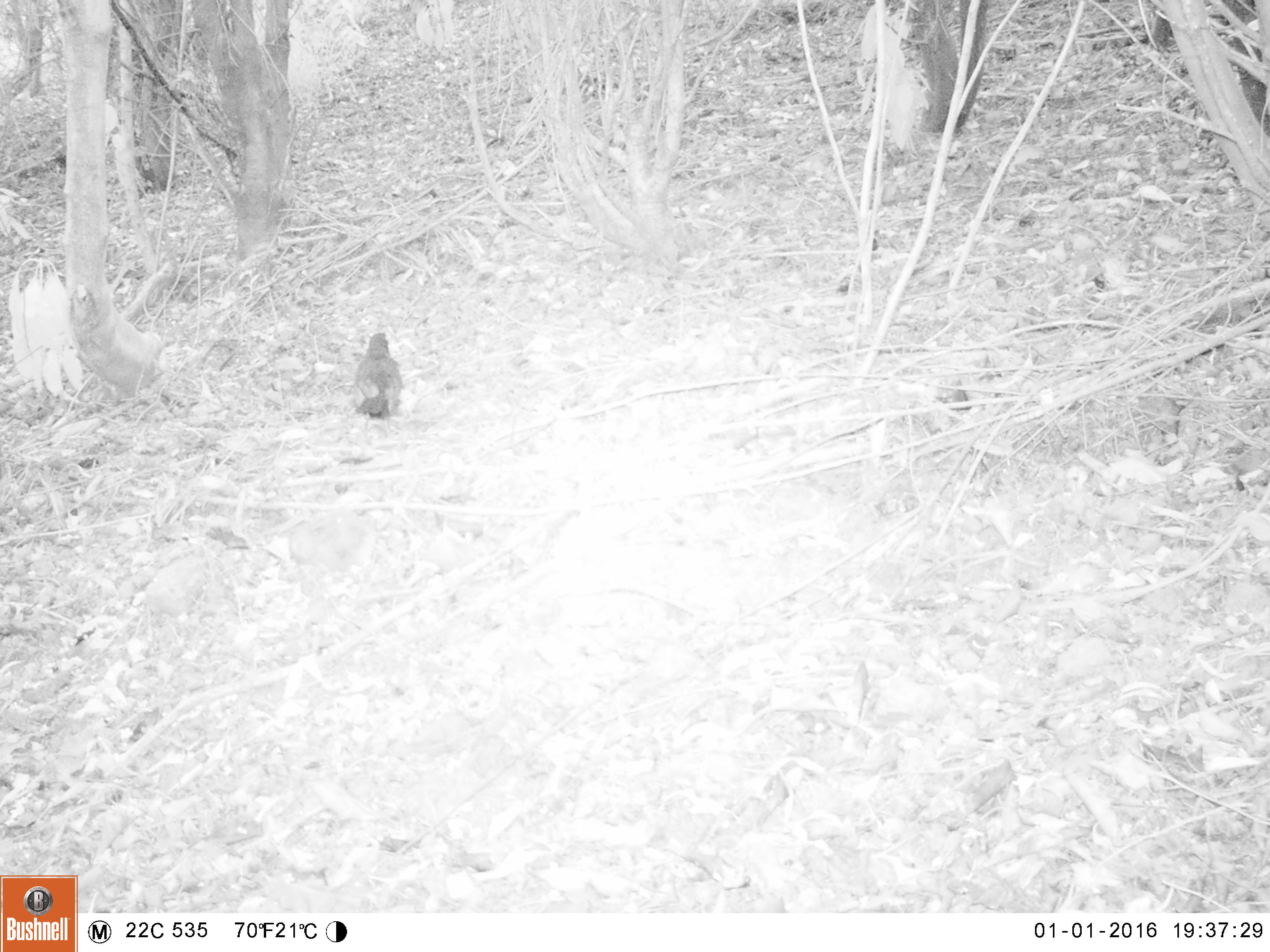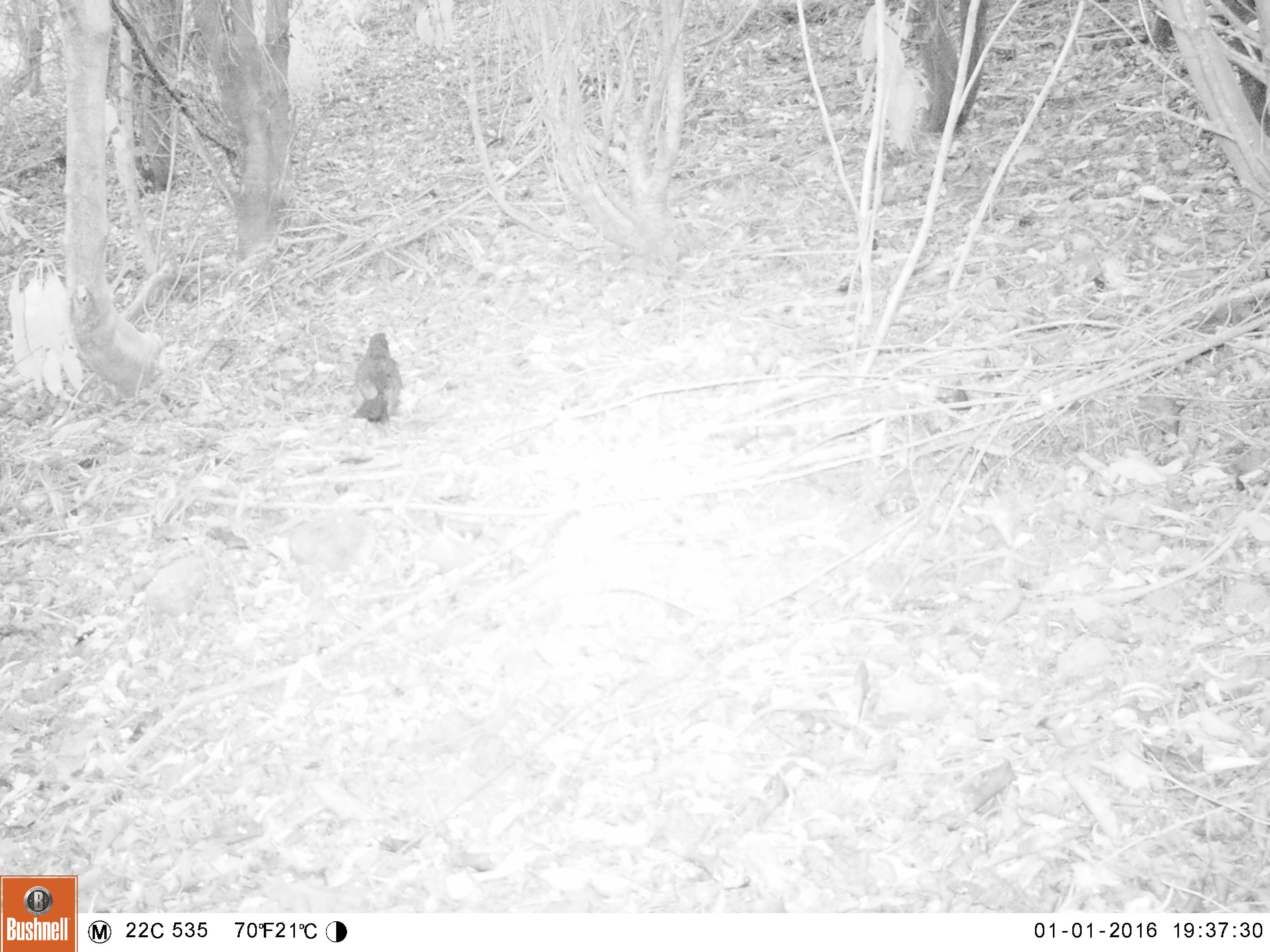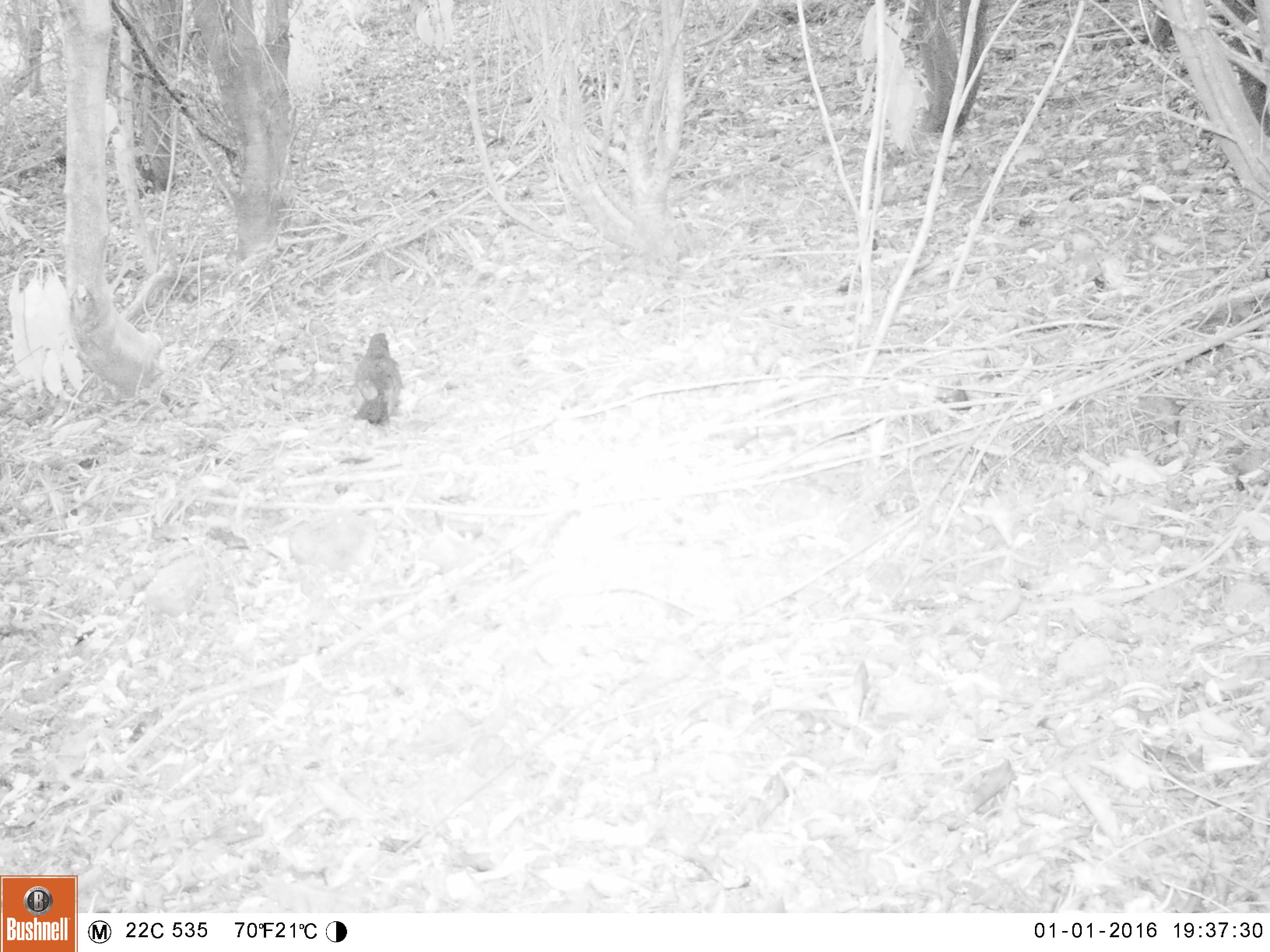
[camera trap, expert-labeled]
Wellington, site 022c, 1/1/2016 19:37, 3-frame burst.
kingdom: Animalia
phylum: Chordata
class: Aves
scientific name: Aves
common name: bird